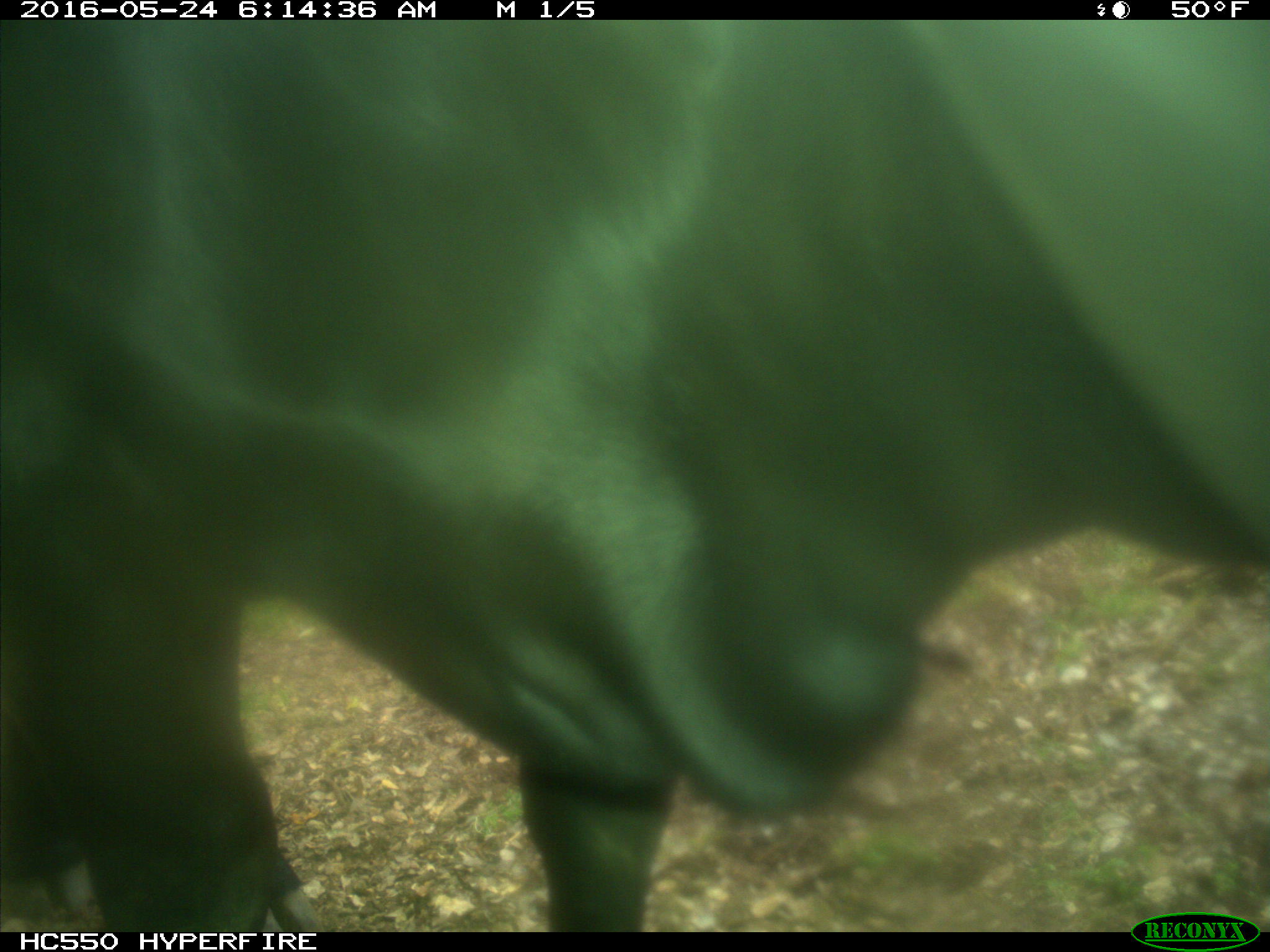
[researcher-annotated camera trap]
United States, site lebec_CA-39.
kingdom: Animalia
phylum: Chordata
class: Mammalia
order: Artiodactyla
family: Bovidae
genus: Bos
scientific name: Bos taurus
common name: domestic cow